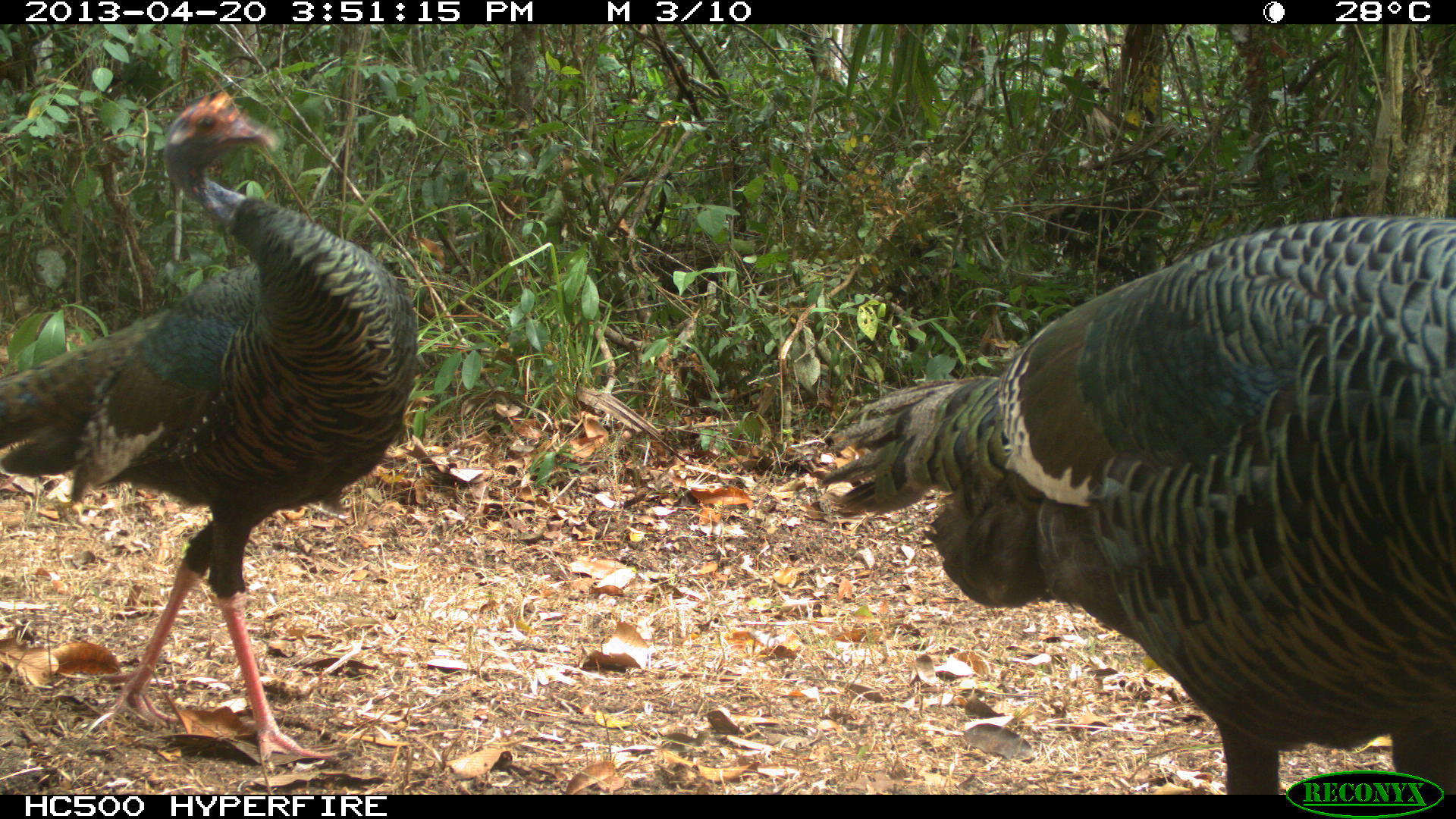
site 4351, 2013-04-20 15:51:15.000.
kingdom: Animalia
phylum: Chordata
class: Aves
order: Galliformes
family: Phasianidae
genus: Meleagris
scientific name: Meleagris ocellata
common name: ocellated turkey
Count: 2.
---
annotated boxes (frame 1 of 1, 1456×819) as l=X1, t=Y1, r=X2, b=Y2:
meleagris ocellata: l=819, t=213, r=1456, b=794; l=0, t=90, r=416, b=774